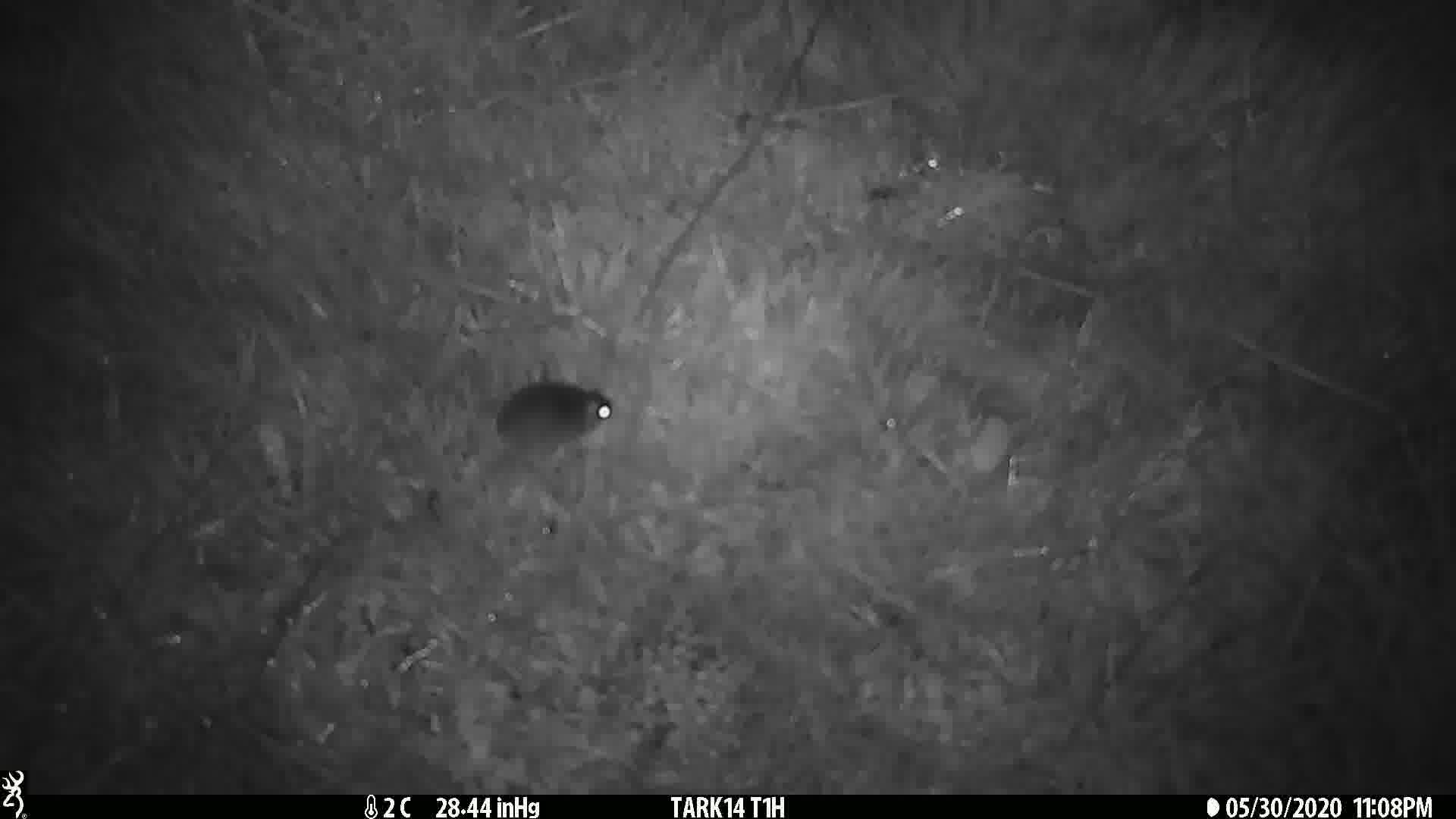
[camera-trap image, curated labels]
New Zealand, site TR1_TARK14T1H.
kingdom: Animalia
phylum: Chordata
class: Mammalia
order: Rodentia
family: Muridae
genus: Mus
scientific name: Mus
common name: mouse